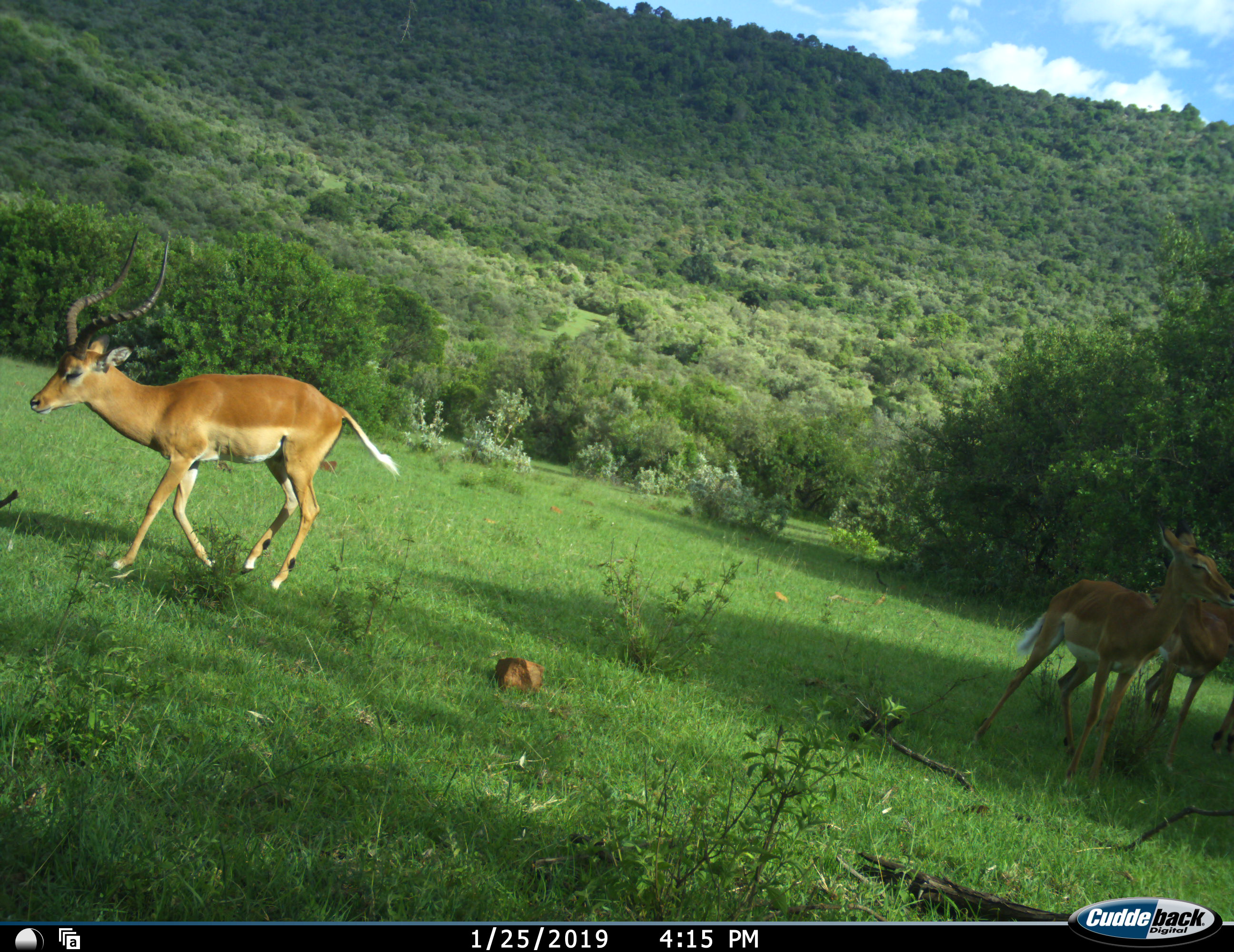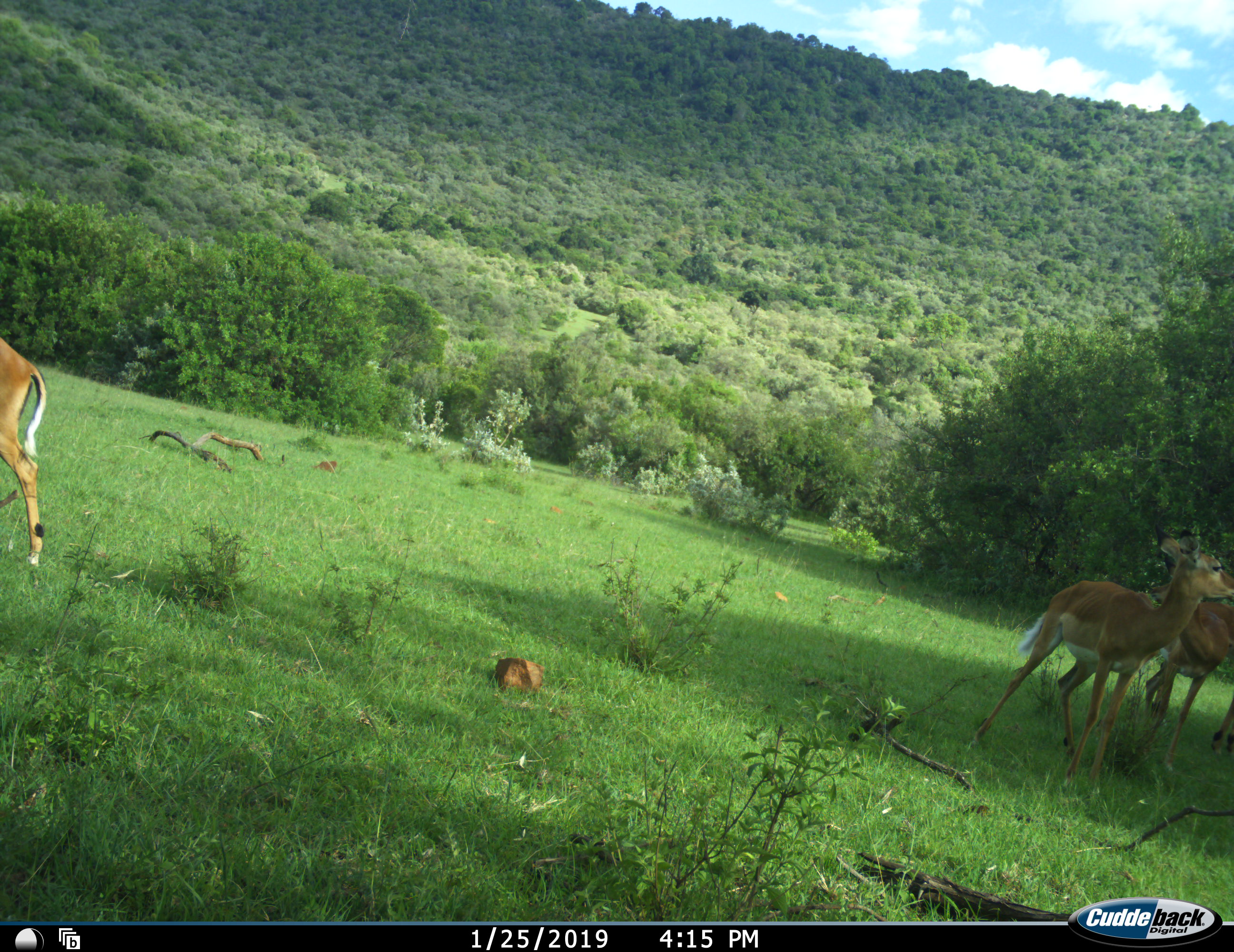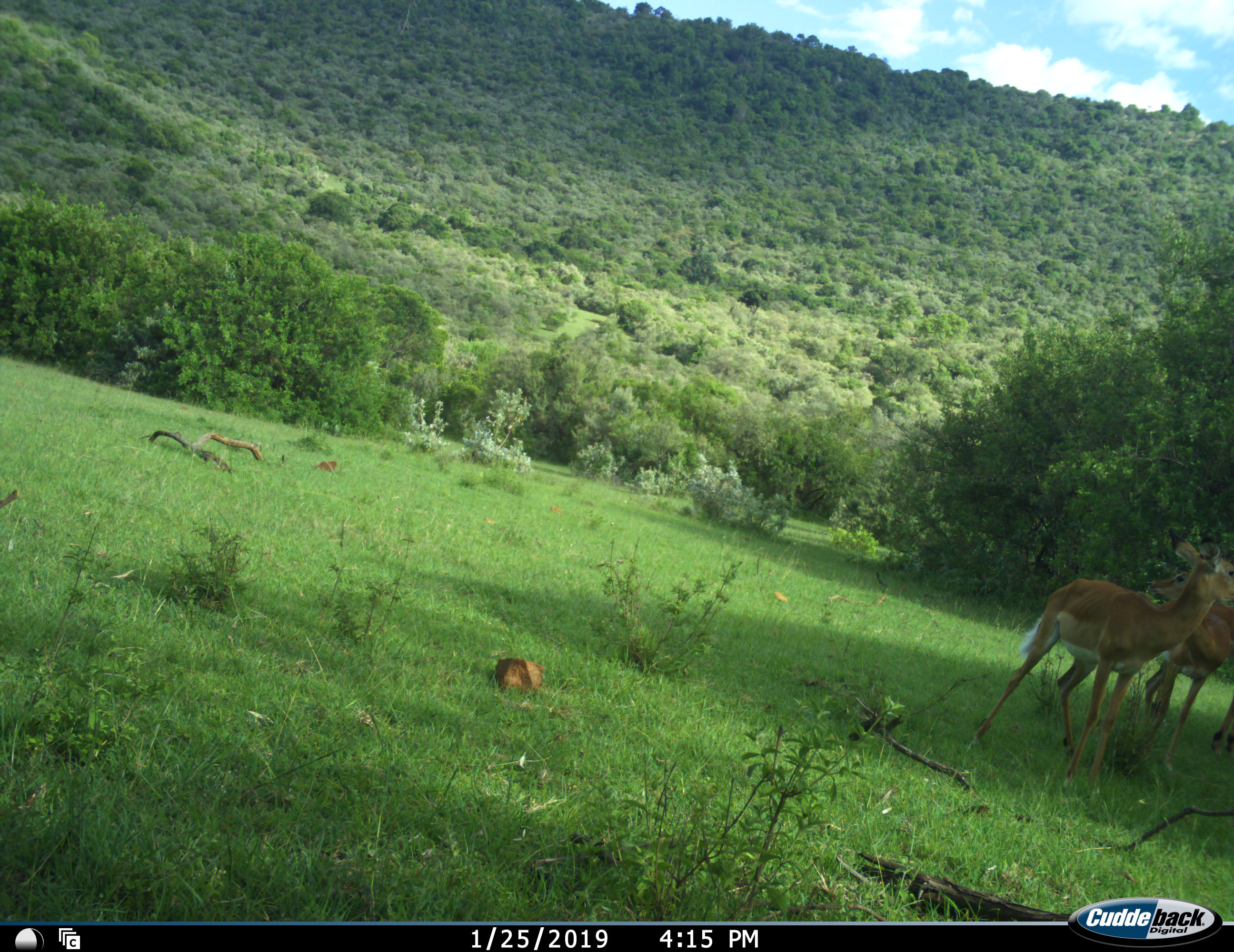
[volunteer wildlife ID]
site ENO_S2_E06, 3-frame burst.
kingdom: Animalia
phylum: Chordata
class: Mammalia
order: Artiodactyla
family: Bovidae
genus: Aepyceros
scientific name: Aepyceros melampus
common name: impala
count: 4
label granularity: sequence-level